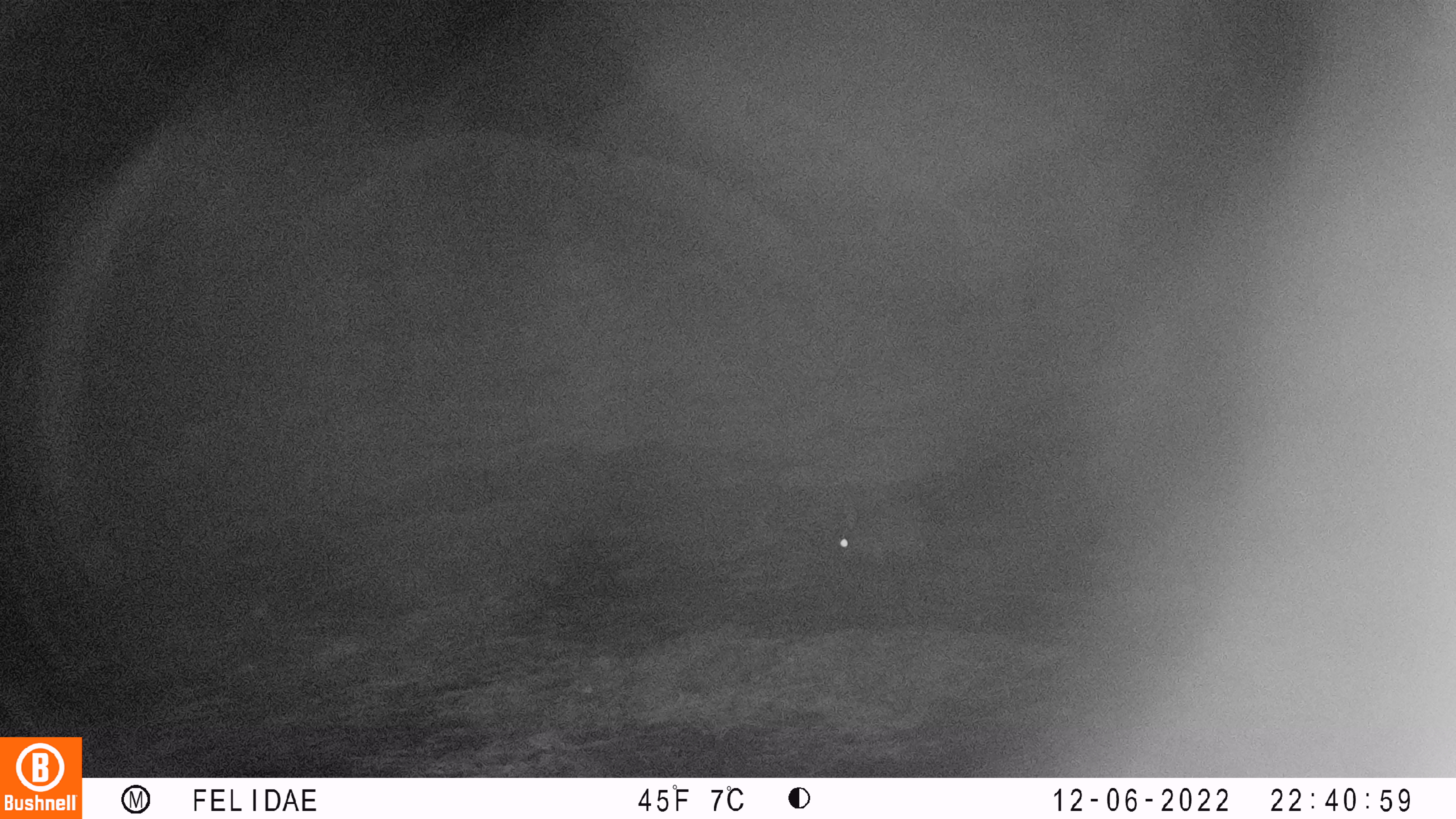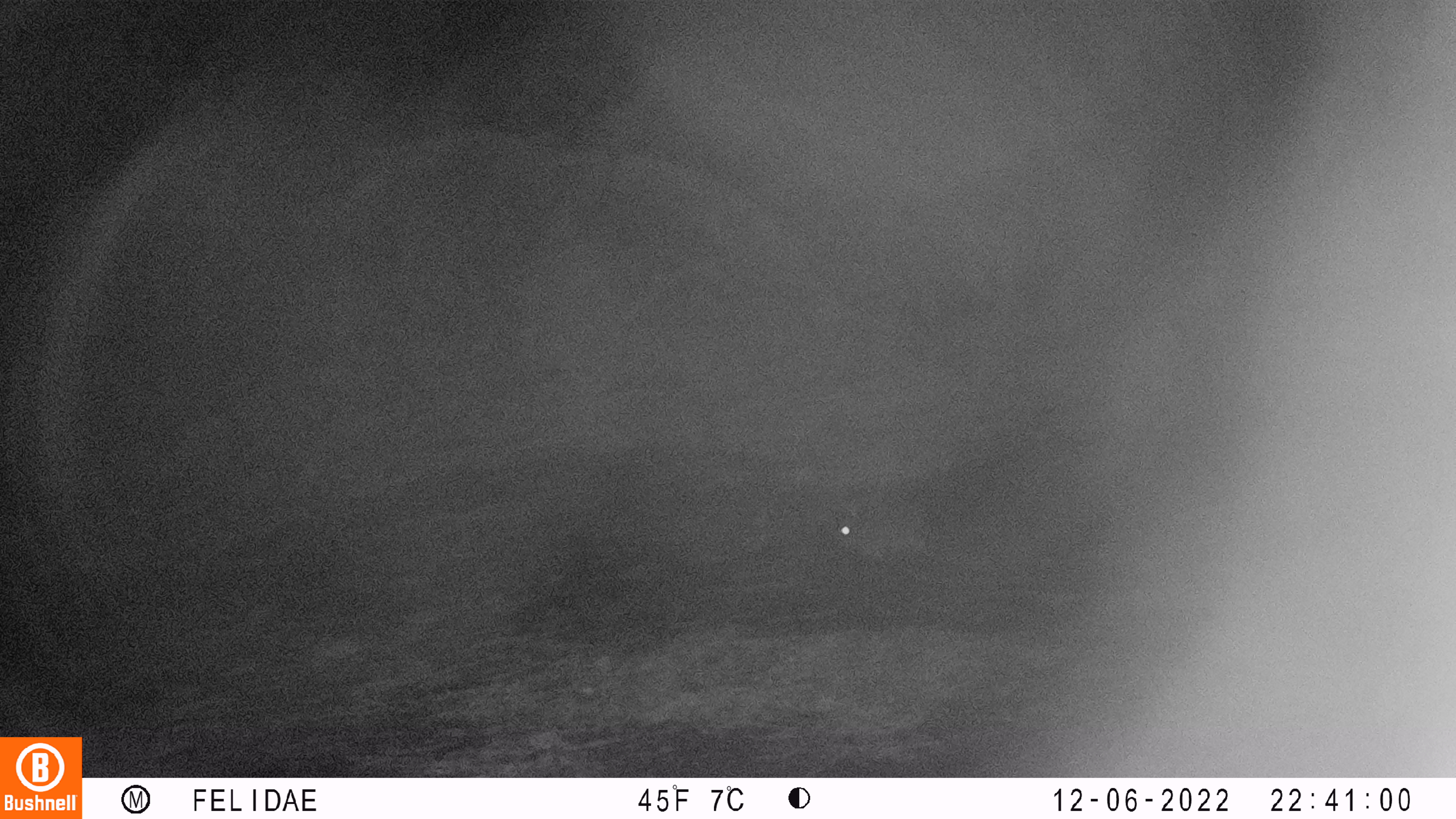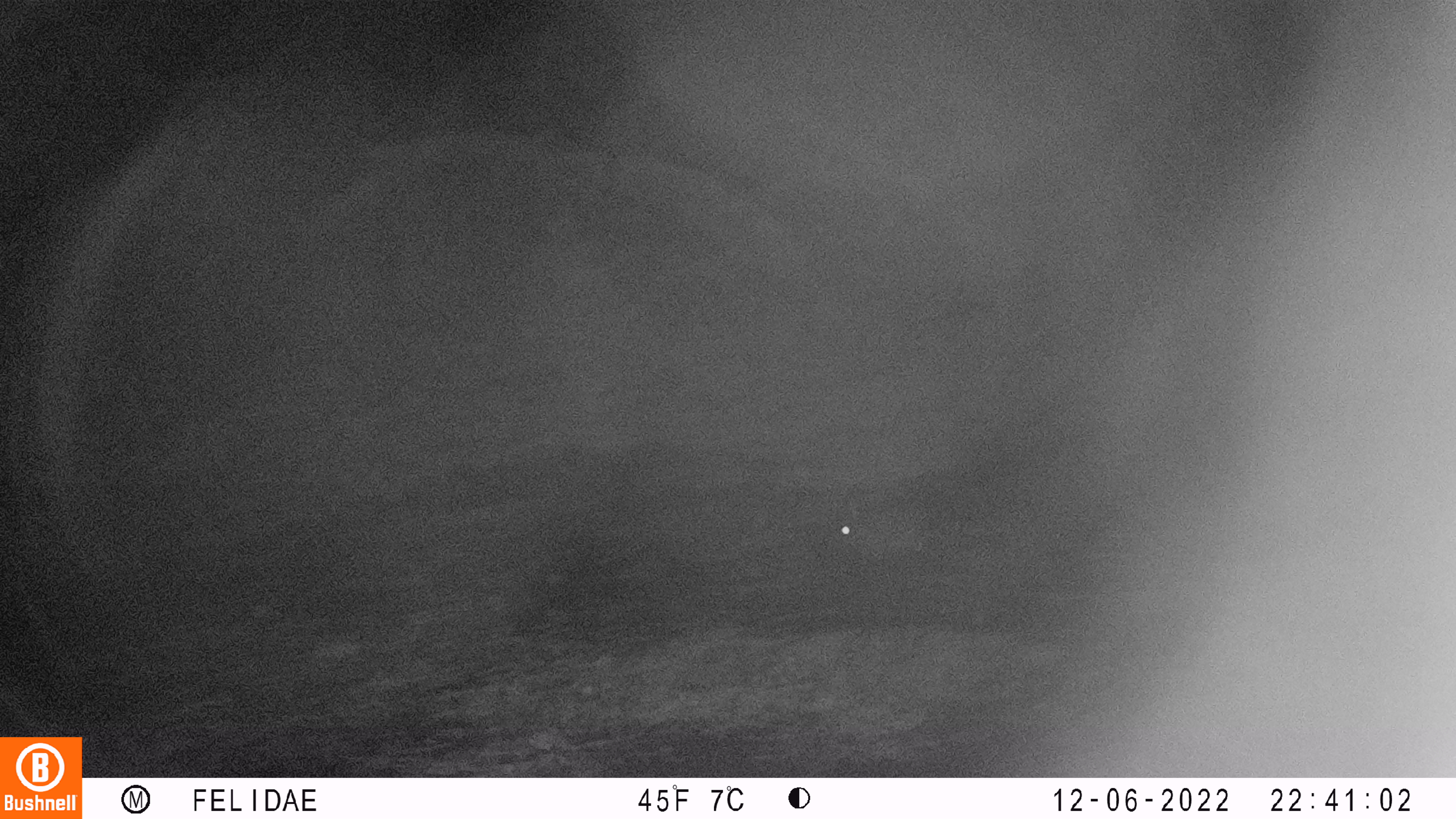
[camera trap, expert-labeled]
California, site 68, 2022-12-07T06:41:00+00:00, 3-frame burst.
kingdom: Animalia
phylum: Chordata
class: Mammalia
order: Lagomorpha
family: Leporidae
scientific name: Leporidae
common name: rabbit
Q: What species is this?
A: Rabbit (Leporidae).